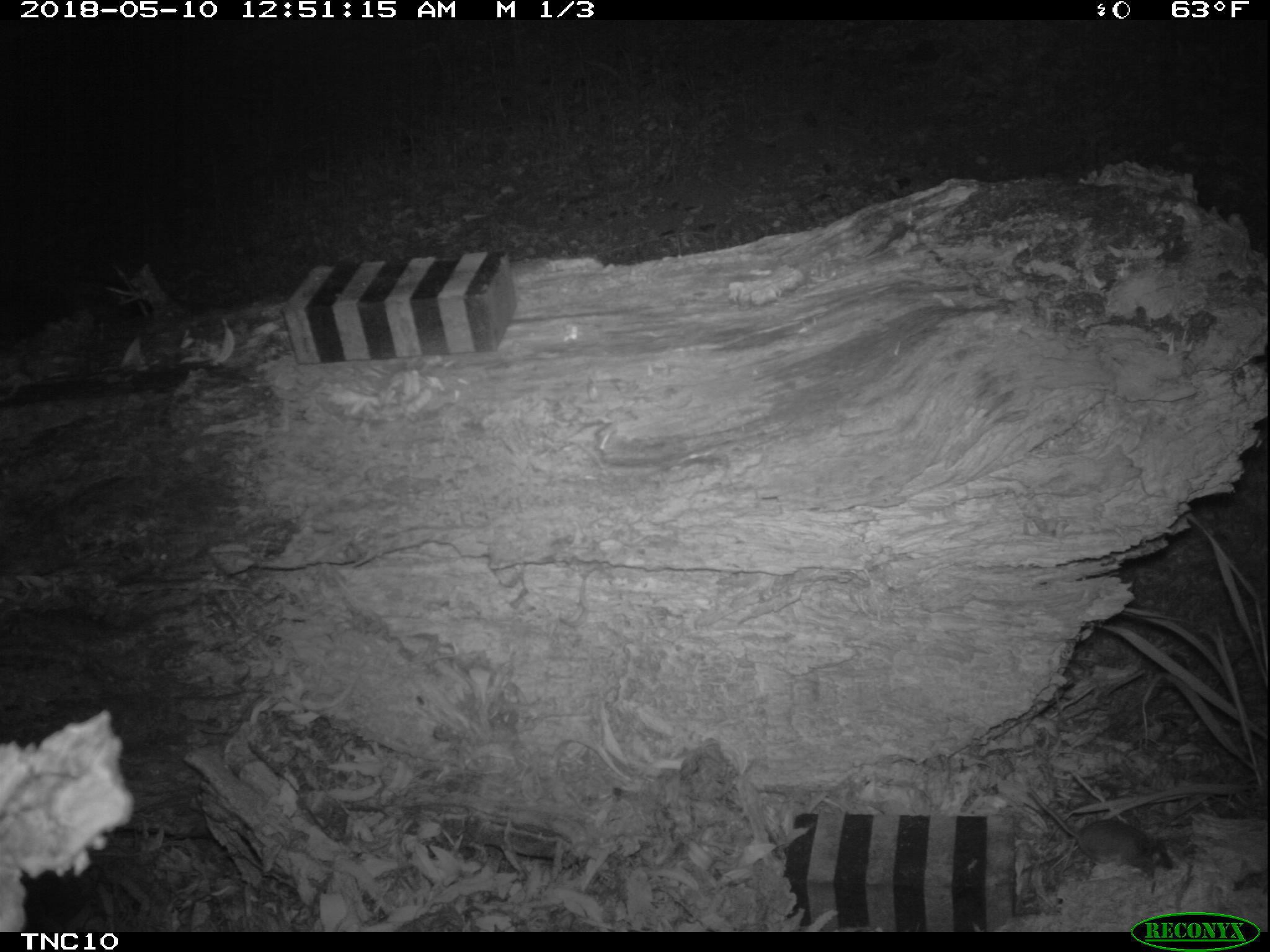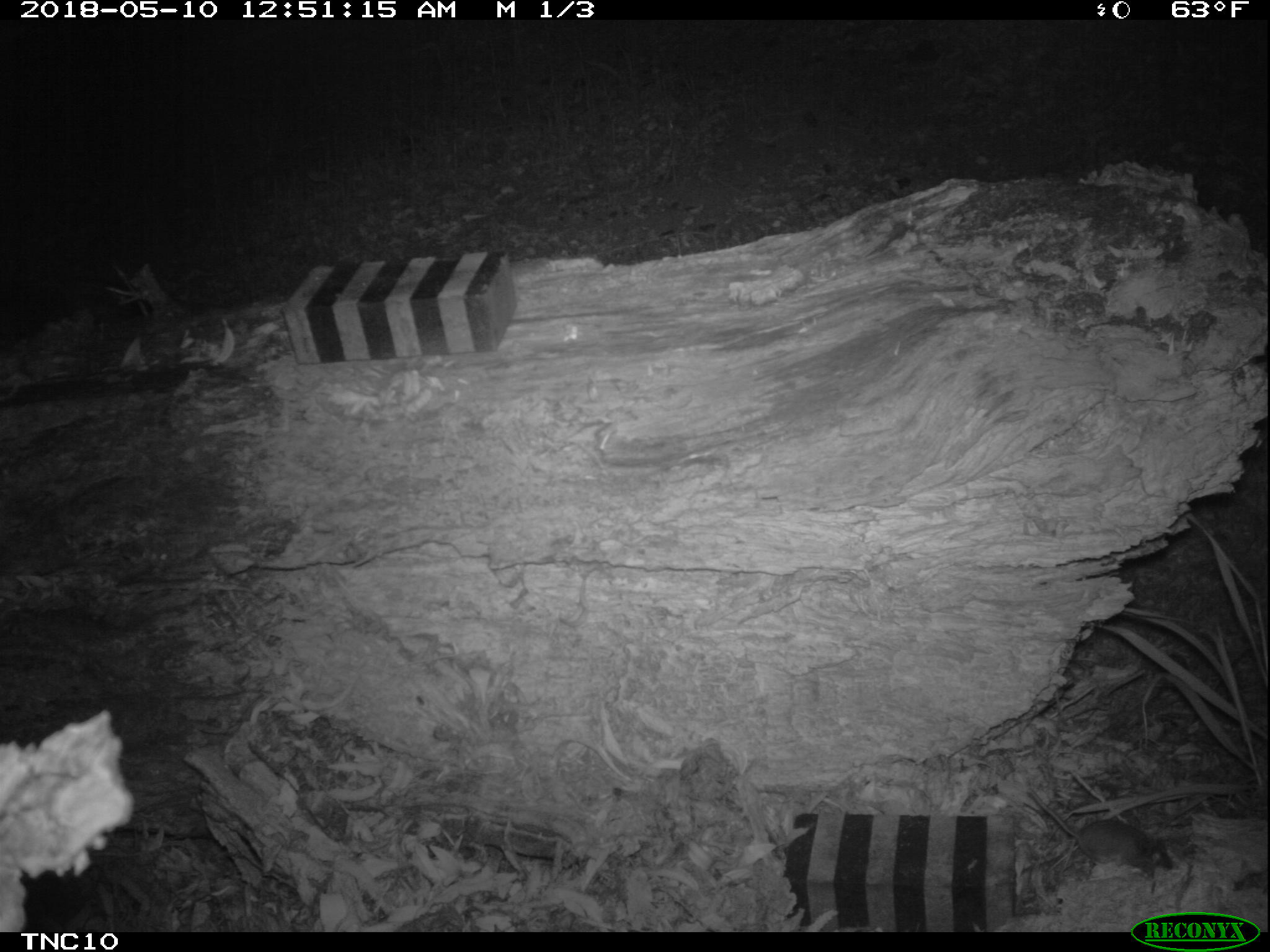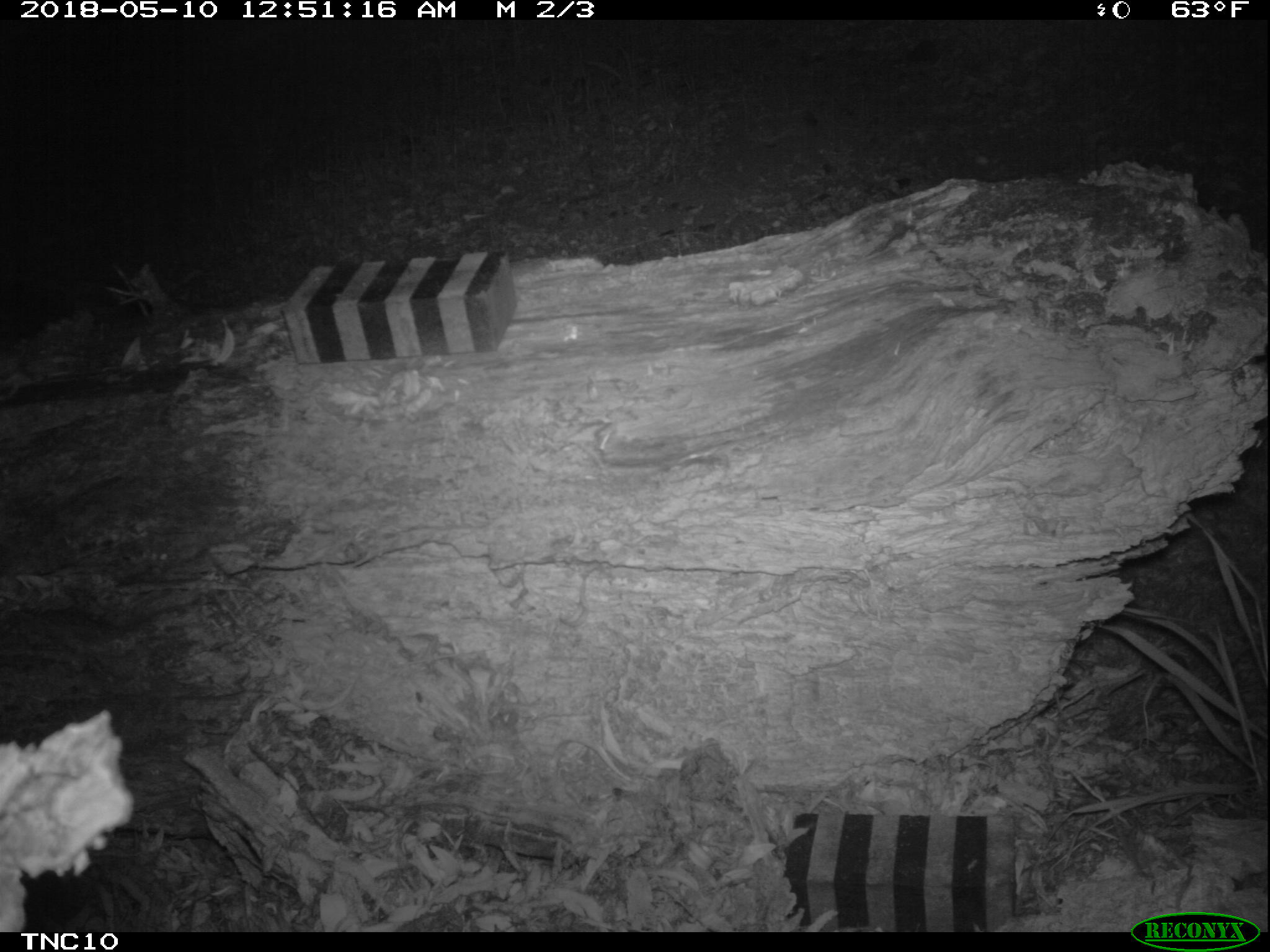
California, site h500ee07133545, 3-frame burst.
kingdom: Animalia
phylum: Chordata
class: Mammalia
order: Rodentia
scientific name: Rodentia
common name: rodent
Rodent (Rodentia).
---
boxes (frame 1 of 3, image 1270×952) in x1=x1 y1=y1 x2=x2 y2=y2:
rodent: x1=1027 y1=789 x2=1175 y2=878